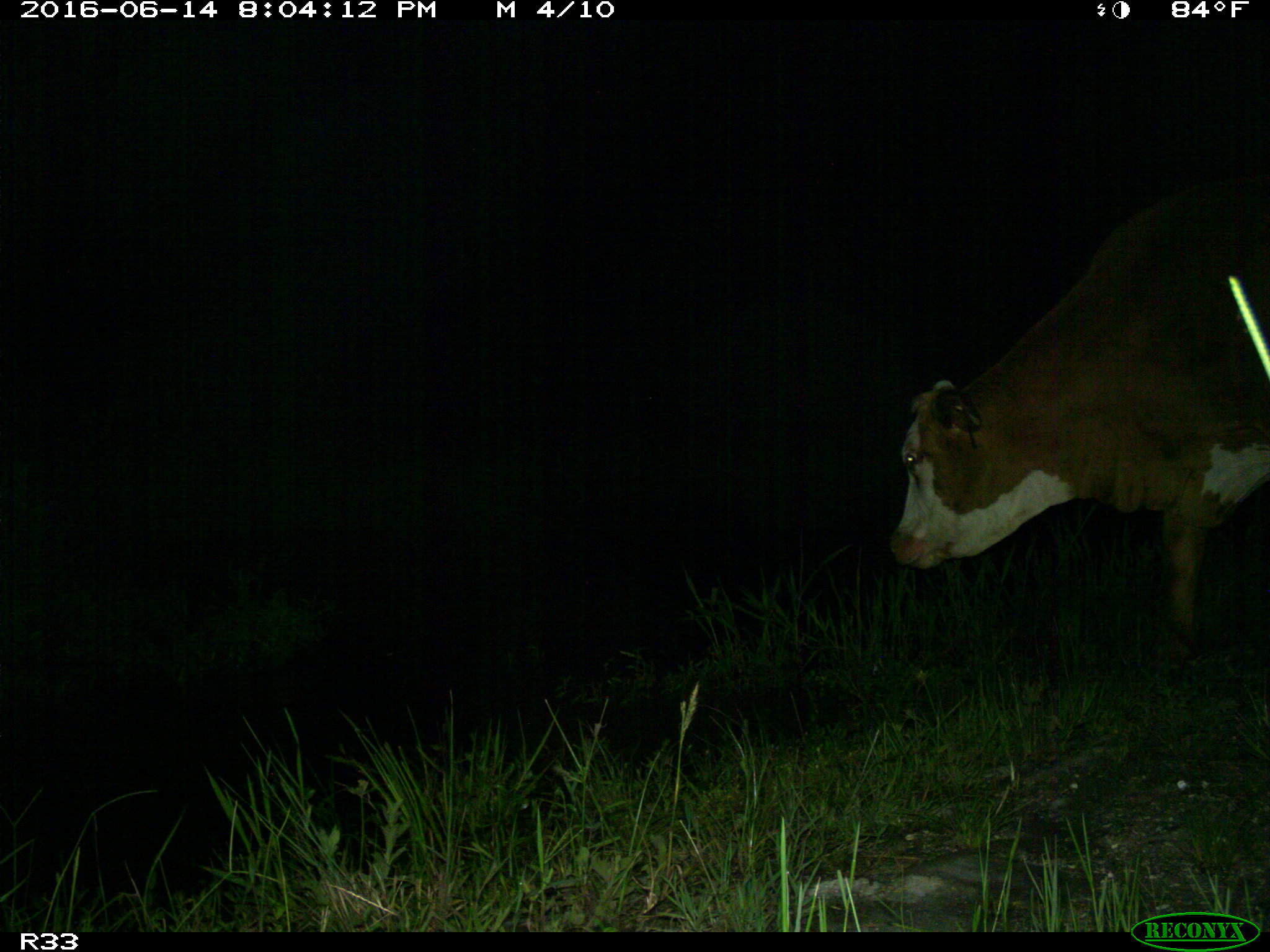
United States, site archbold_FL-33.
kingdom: Animalia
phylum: Chordata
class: Mammalia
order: Artiodactyla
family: Bovidae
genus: Bos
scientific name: Bos taurus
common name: domestic cow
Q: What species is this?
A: Bos taurus (domestic cow).